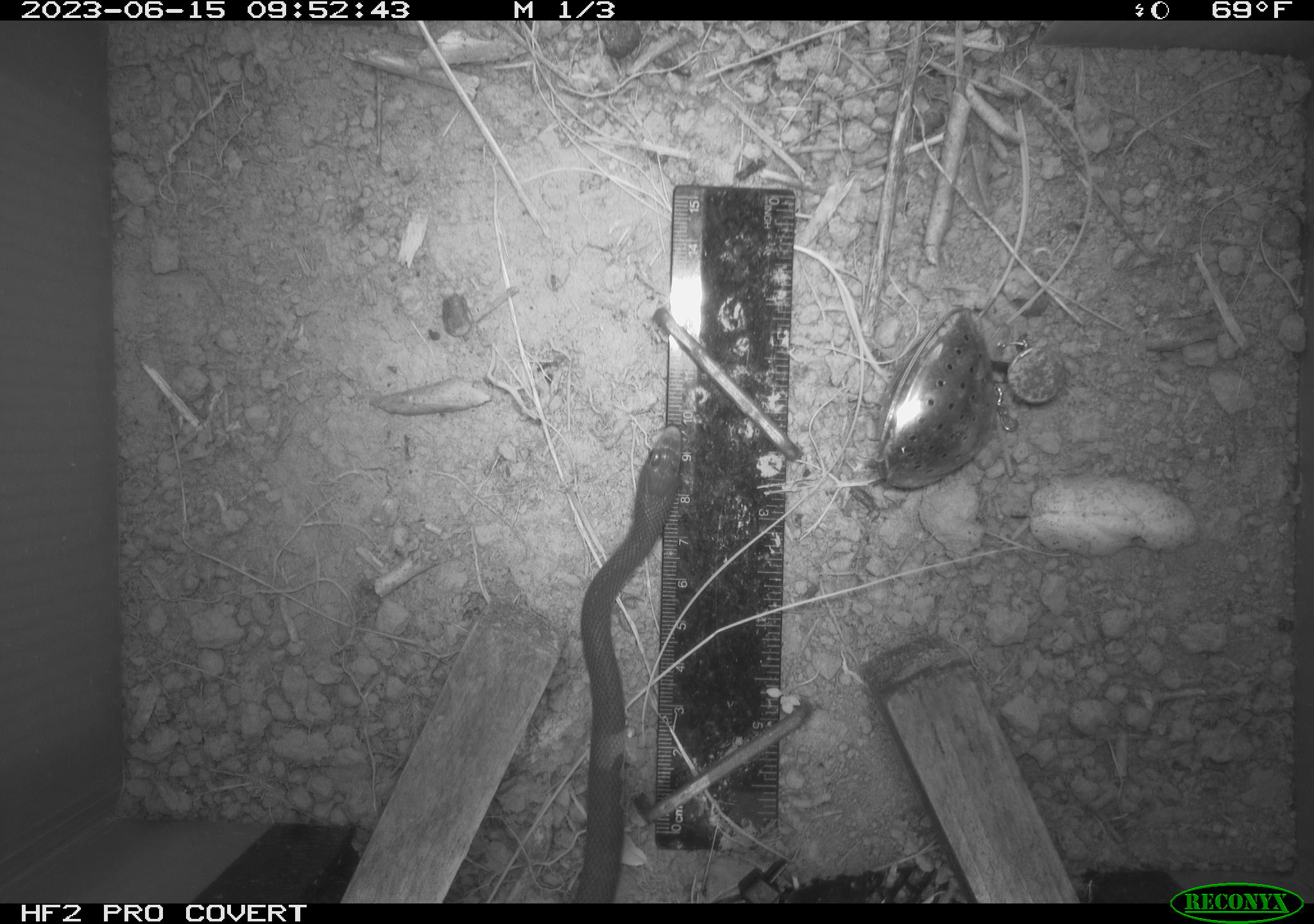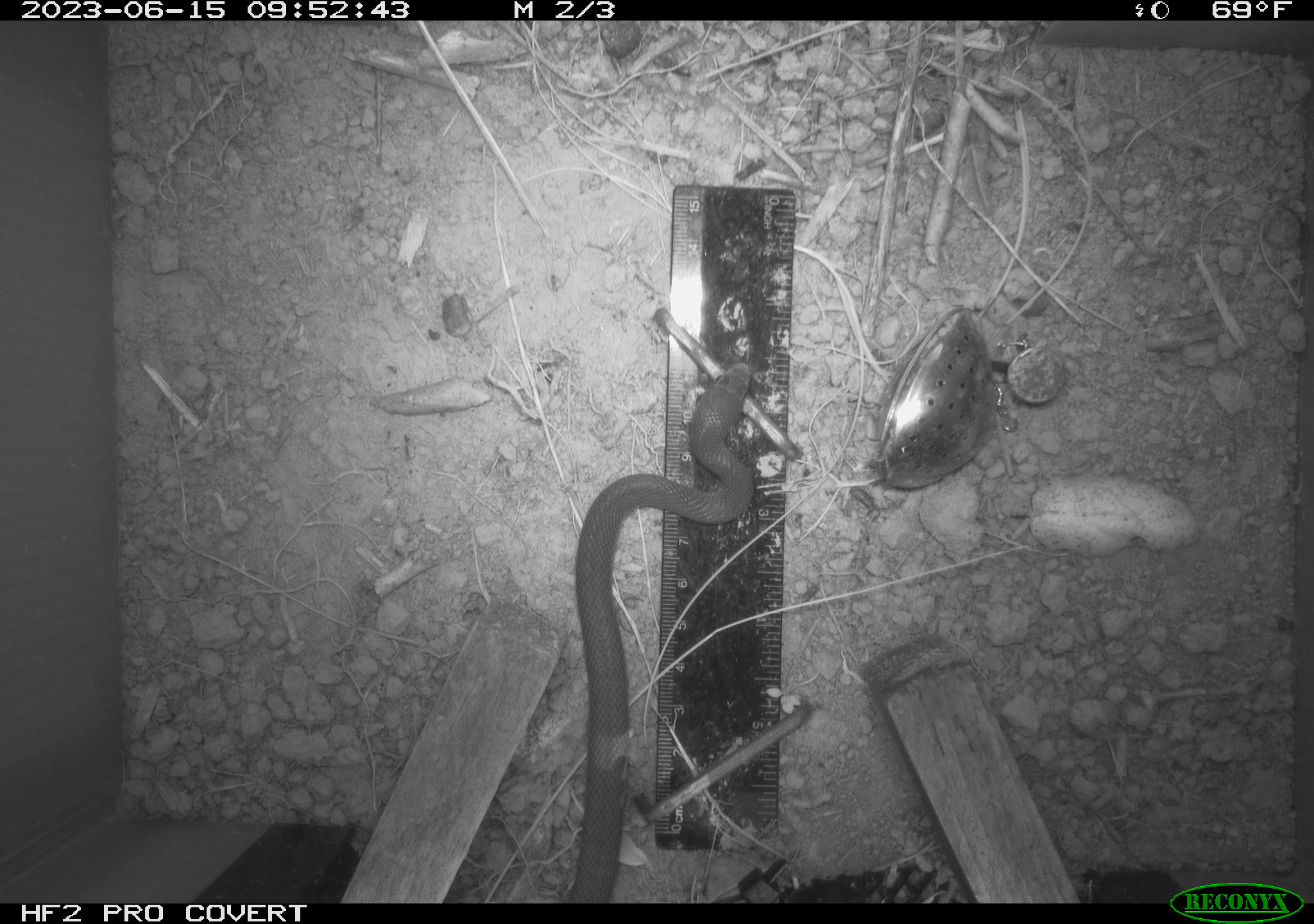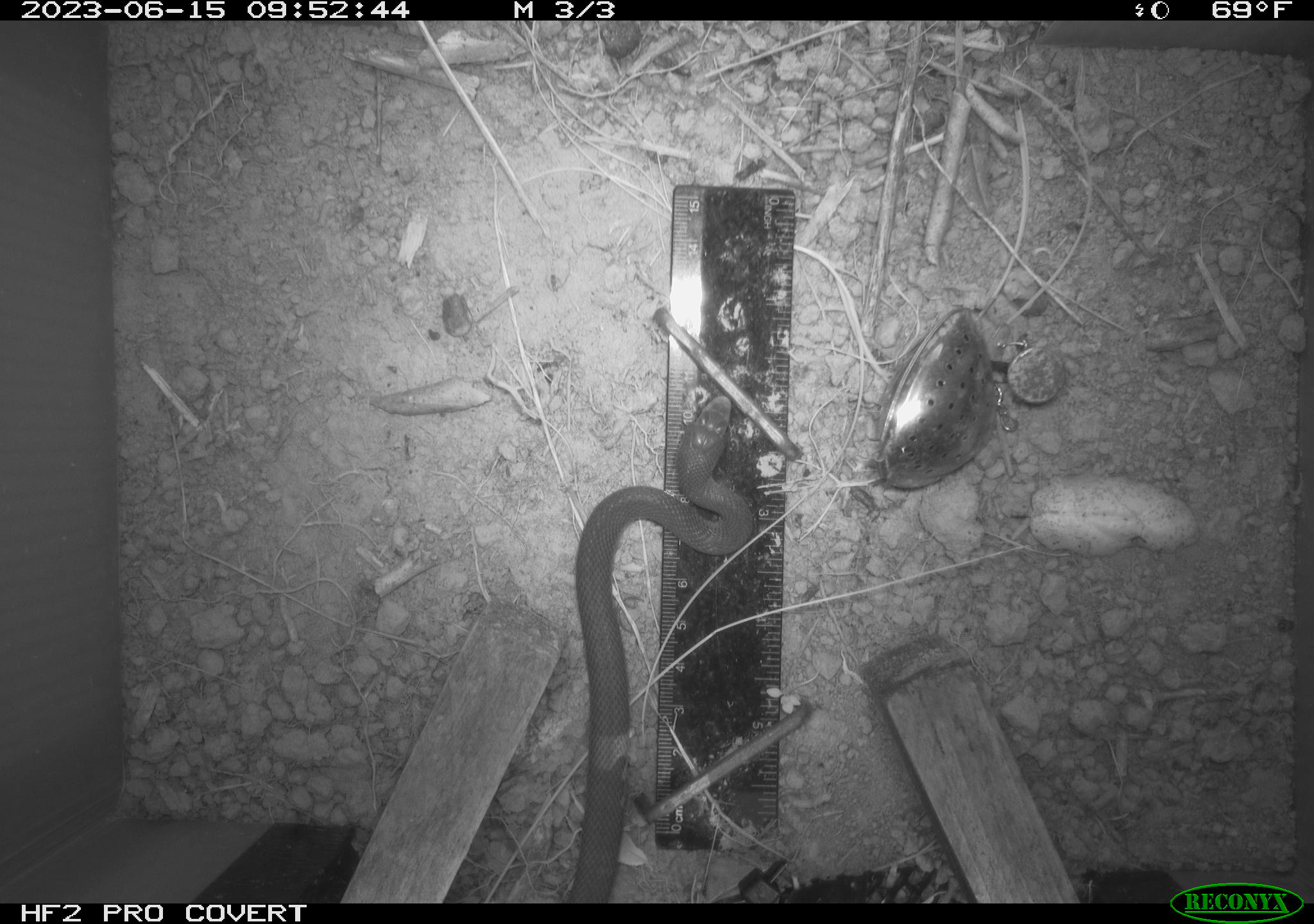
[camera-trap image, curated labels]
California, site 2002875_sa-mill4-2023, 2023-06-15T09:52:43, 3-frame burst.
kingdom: Animalia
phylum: Chordata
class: Reptilia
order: Squamata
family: Colubridae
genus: Coluber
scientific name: Coluber constrictor mormon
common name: western yellow-bellied racer